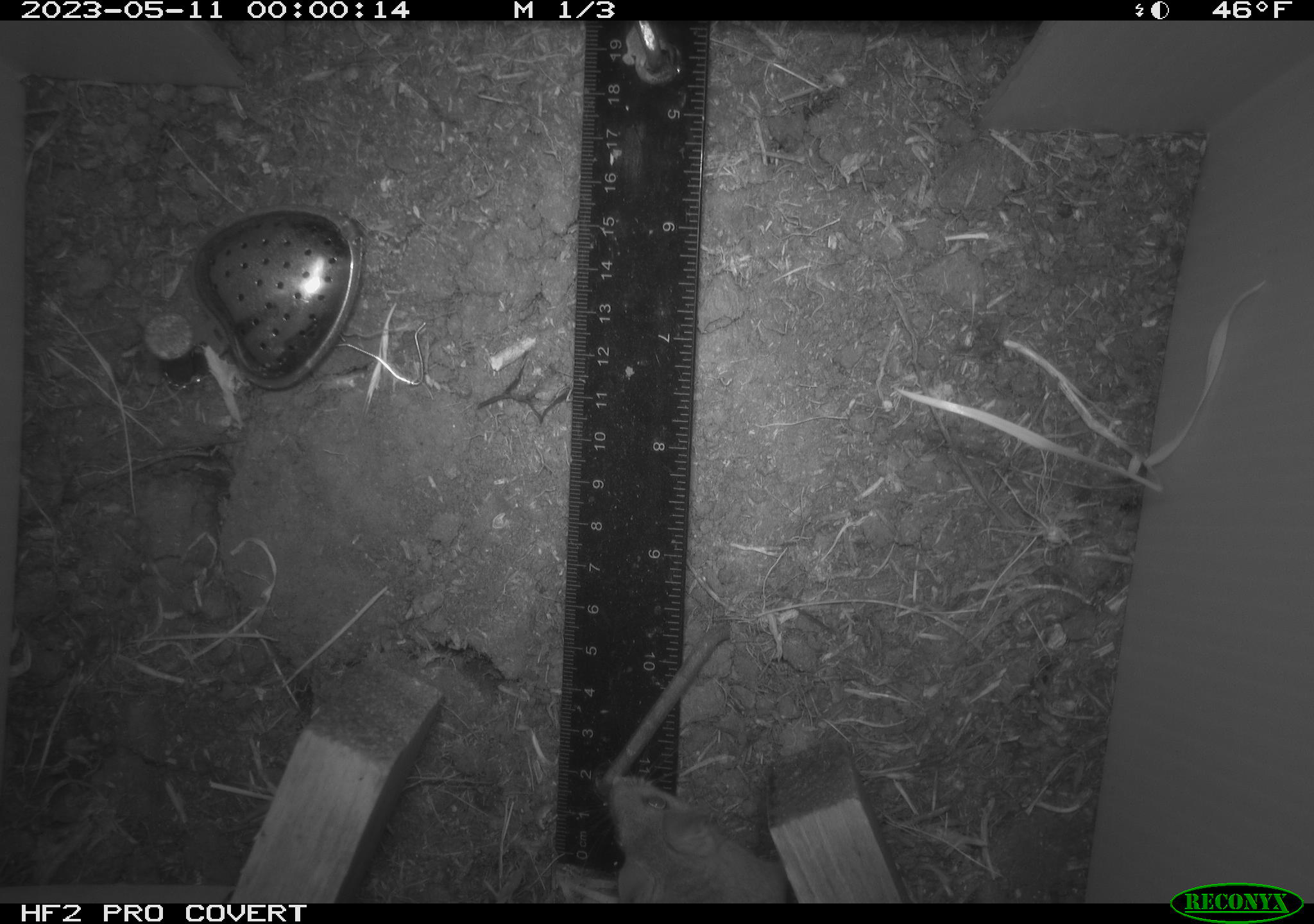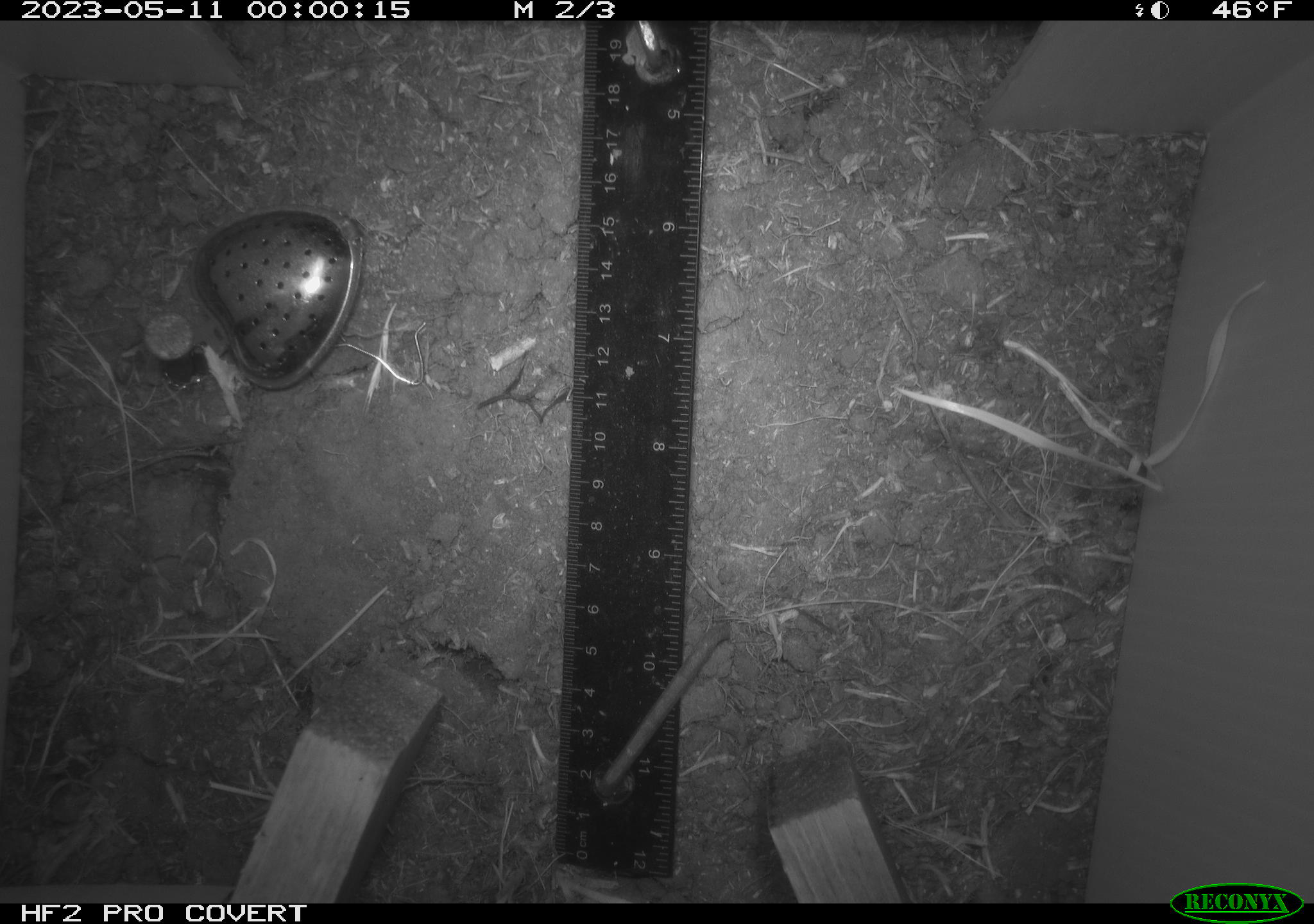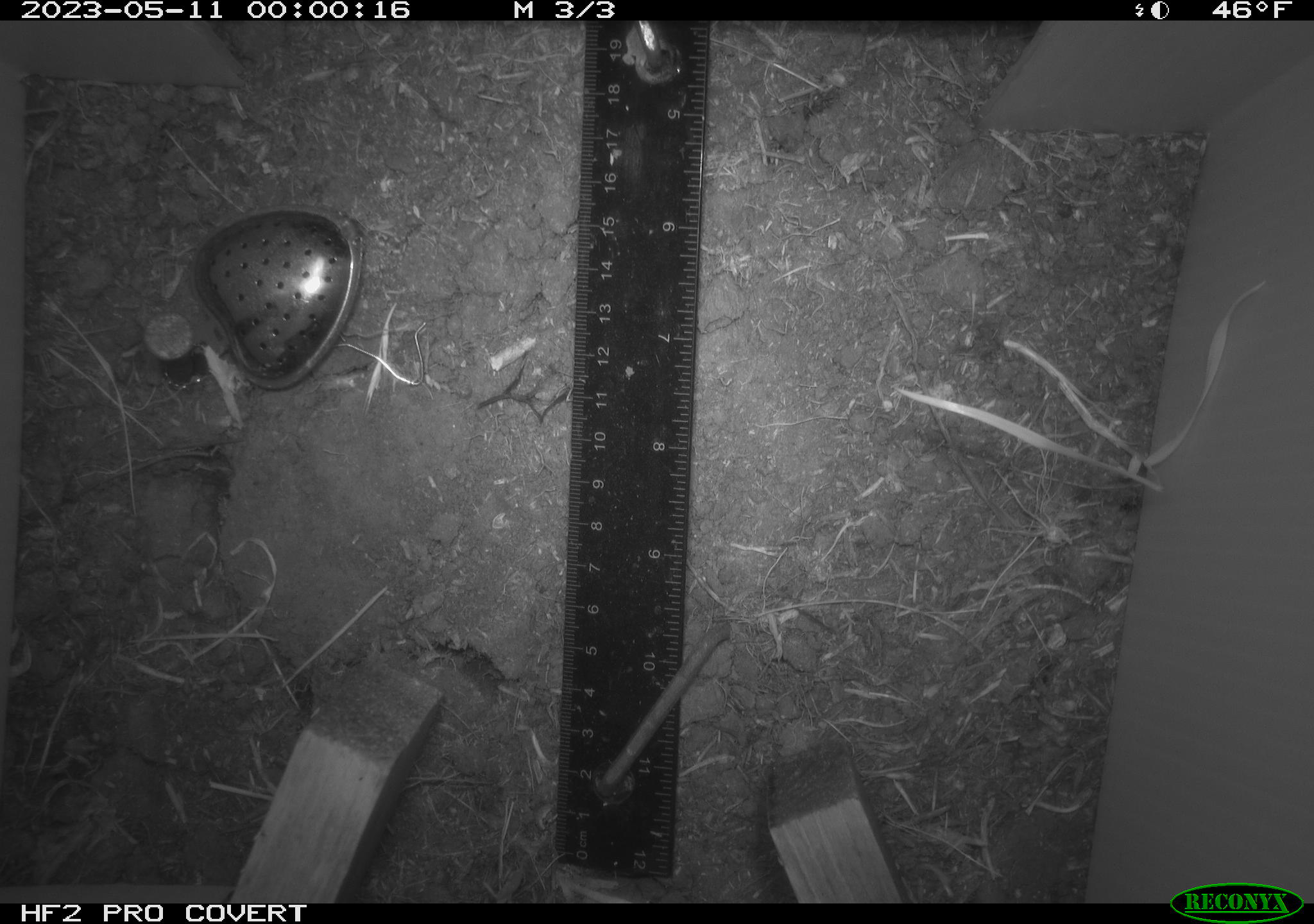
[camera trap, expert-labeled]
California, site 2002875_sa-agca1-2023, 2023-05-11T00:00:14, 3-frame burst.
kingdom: Animalia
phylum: Chordata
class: Mammalia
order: Rodentia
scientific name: Rodentia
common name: mouse species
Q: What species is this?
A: Mouse species (Rodentia).